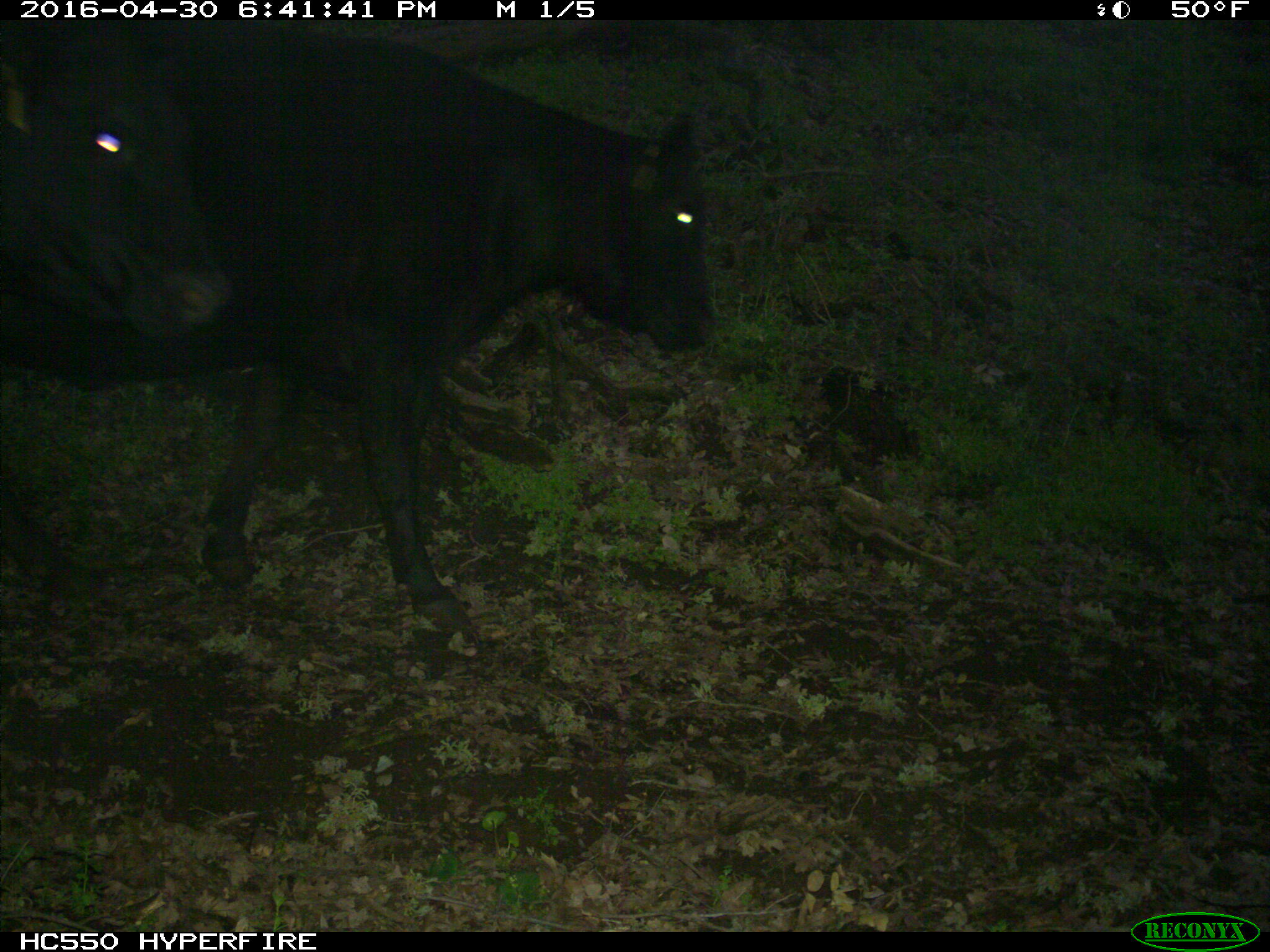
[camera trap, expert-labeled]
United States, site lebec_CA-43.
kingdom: Animalia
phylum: Chordata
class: Mammalia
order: Artiodactyla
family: Bovidae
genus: Bos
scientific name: Bos taurus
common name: domestic cow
Bos taurus (domestic cow).